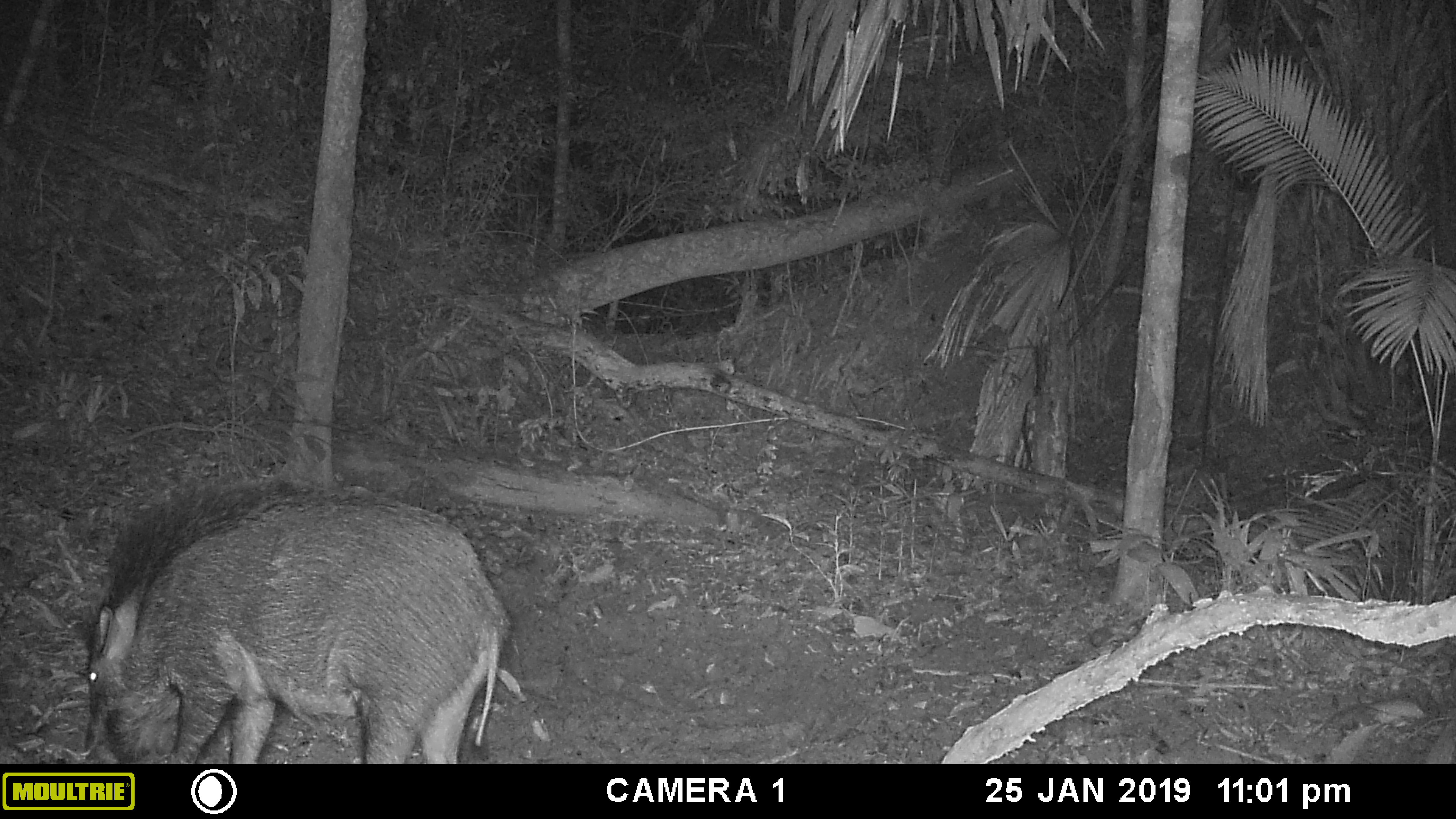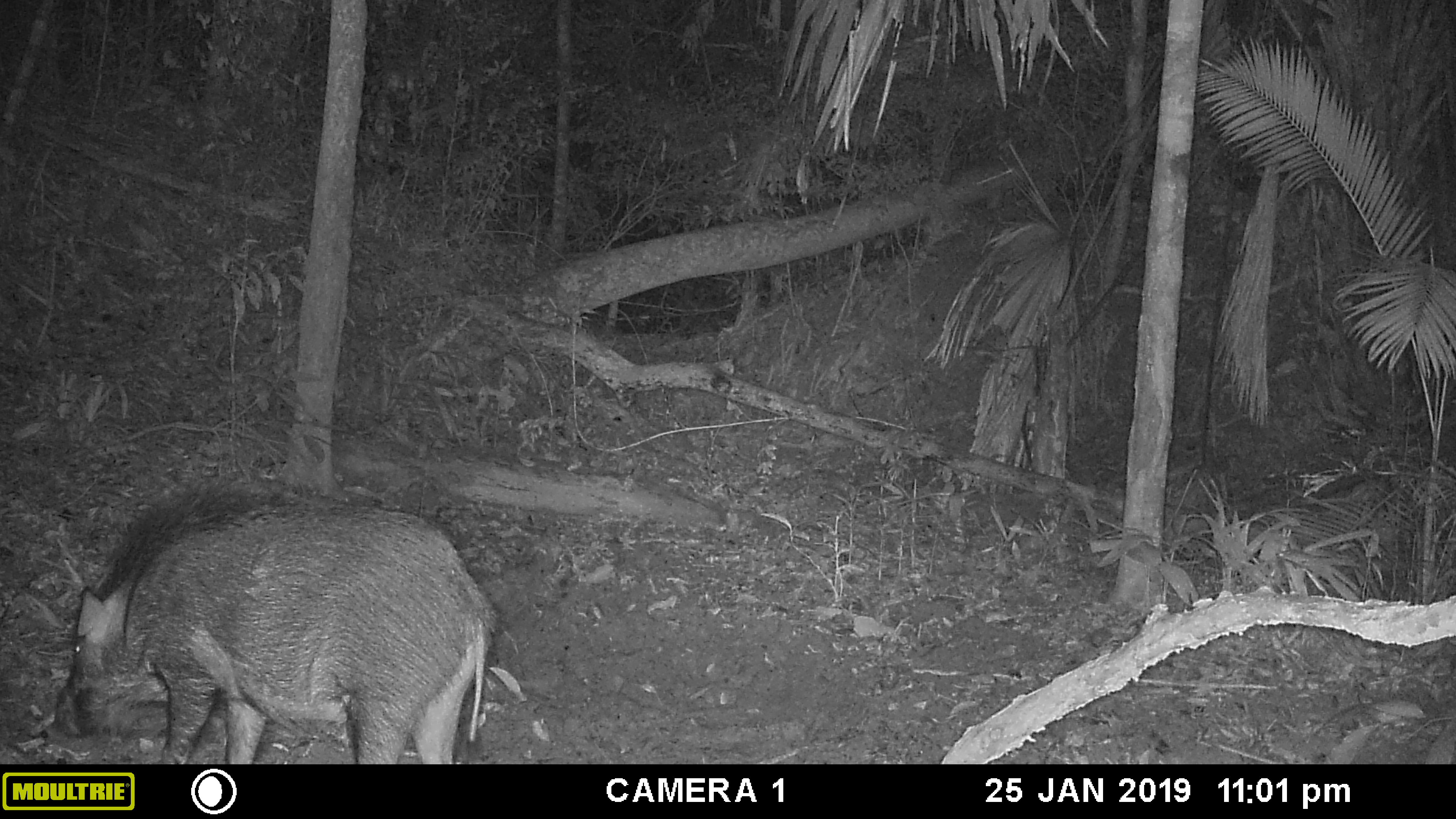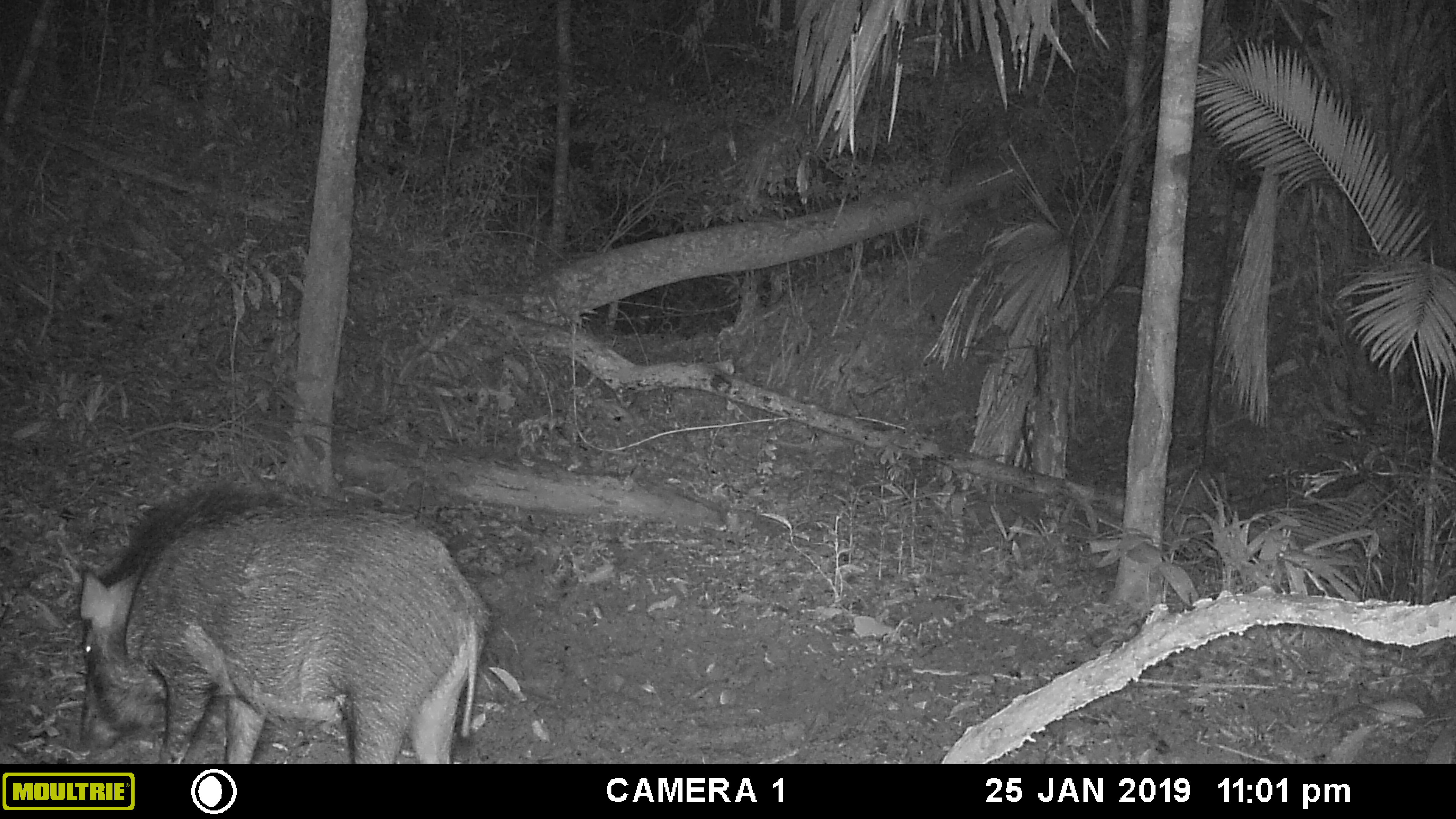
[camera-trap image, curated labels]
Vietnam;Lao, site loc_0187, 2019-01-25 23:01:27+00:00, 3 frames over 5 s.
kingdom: Animalia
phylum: Chordata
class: Mammalia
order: Artiodactyla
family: Suidae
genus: Sus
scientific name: Sus scrofa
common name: eurasian wild pig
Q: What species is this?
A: Eurasian wild pig (Sus scrofa).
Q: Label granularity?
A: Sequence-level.